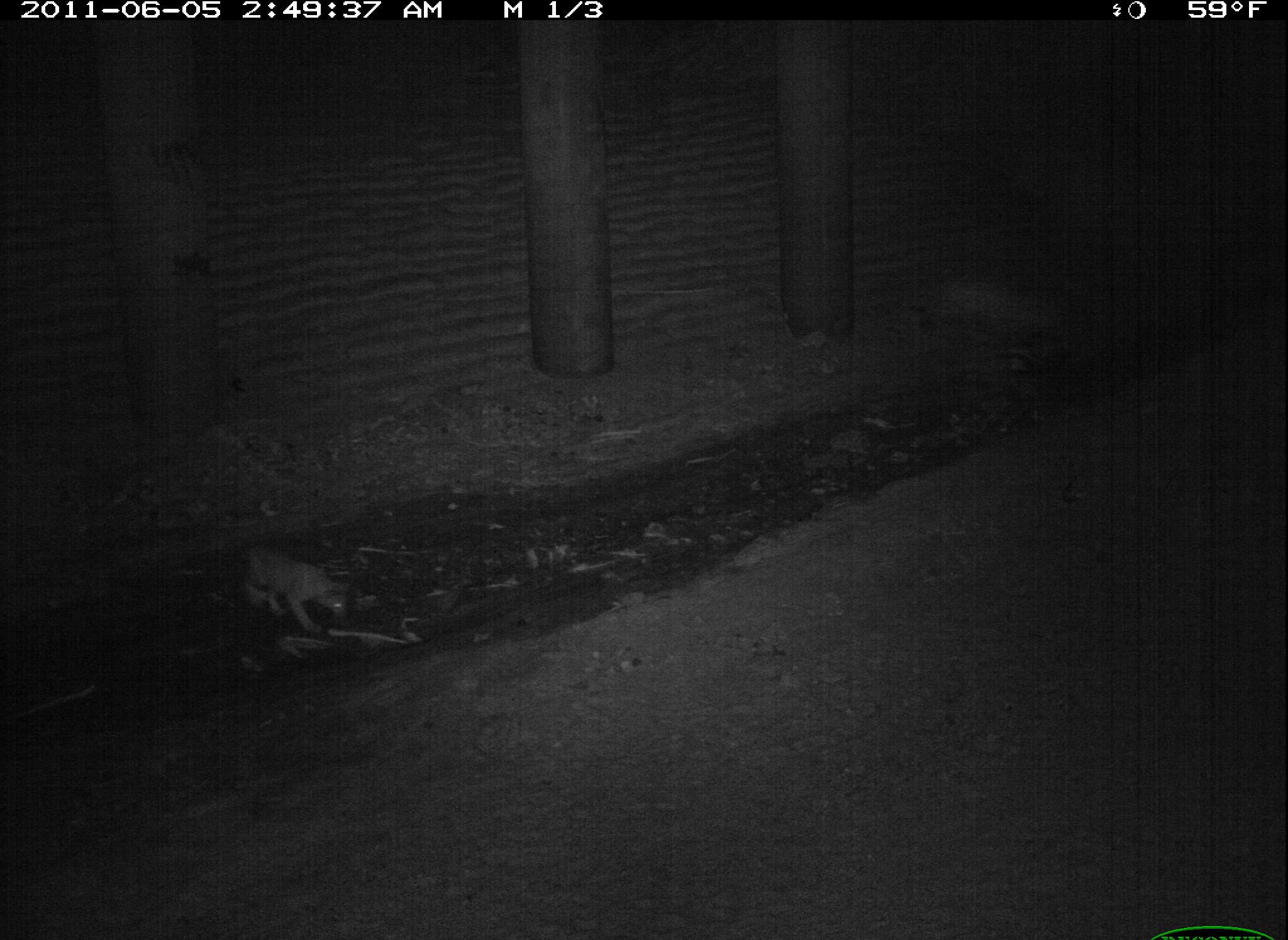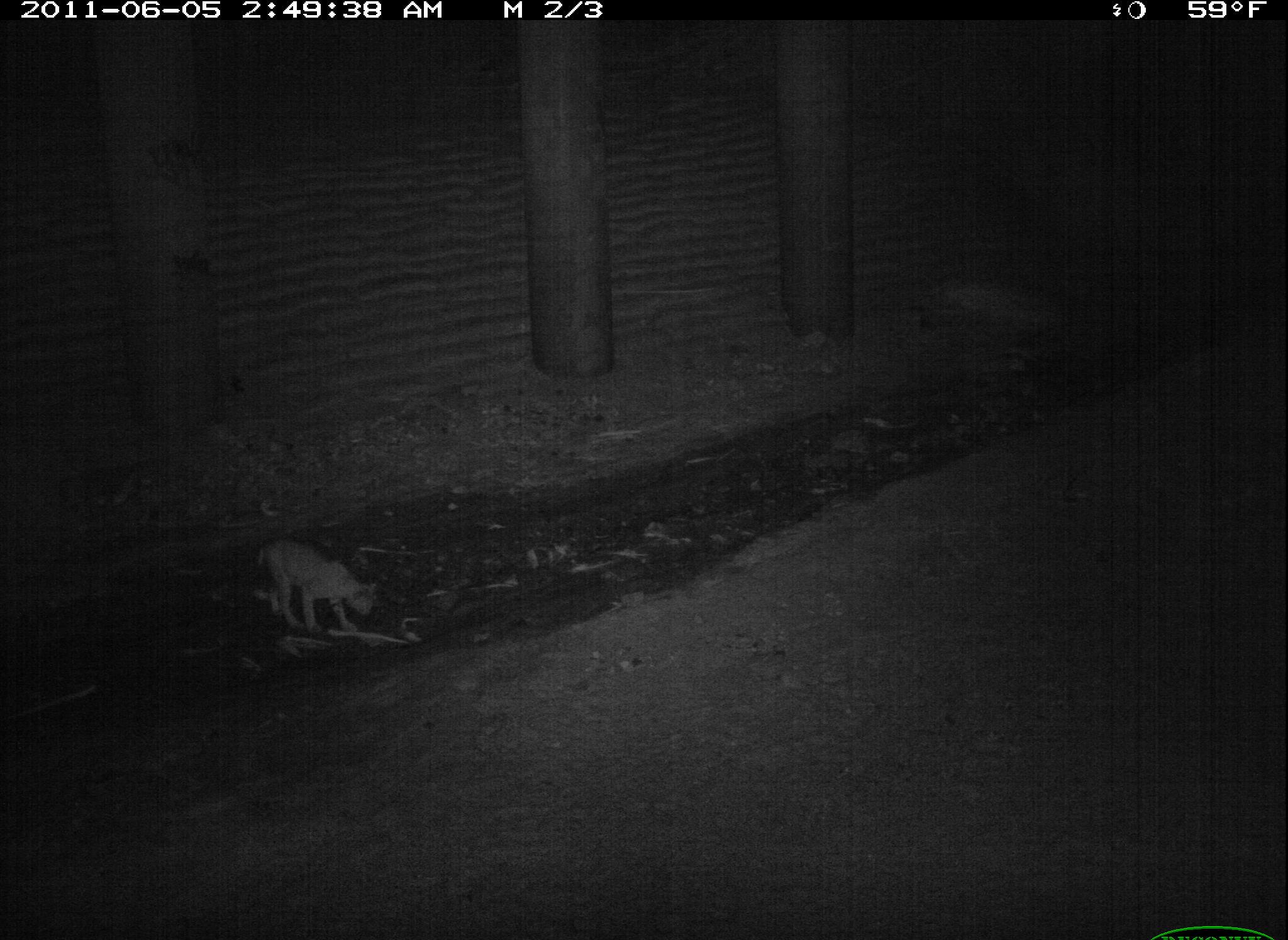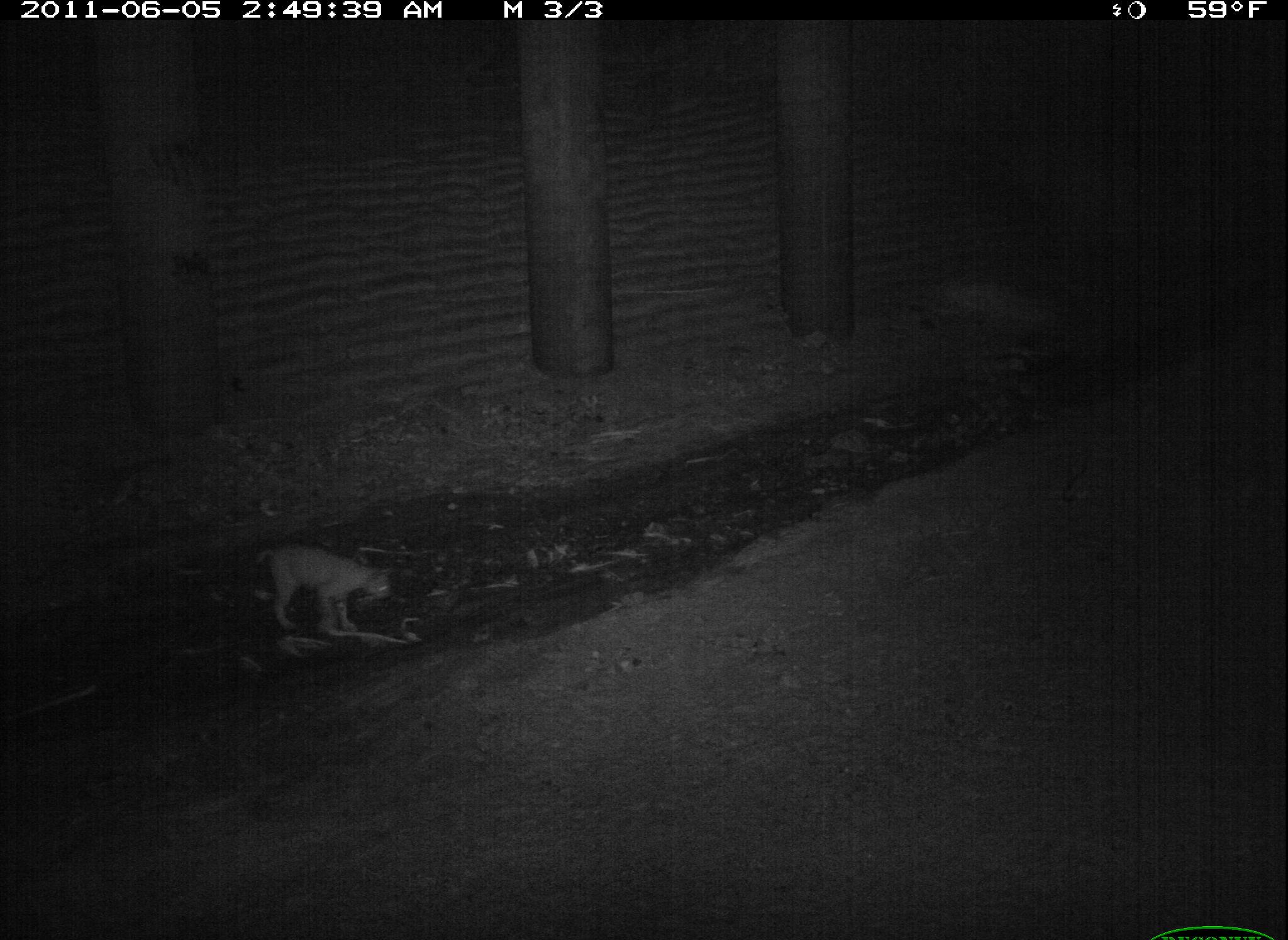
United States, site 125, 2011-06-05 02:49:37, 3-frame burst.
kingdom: Animalia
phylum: Chordata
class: Mammalia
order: Carnivora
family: Felidae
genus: Lynx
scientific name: Lynx rufus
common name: bobcat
Bobcat (Lynx rufus).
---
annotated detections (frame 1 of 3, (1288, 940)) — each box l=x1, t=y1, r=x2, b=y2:
bobcat: l=236, t=534, r=362, b=642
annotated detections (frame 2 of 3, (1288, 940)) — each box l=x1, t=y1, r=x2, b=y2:
bobcat: l=246, t=527, r=388, b=646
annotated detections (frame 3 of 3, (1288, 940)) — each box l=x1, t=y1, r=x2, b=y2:
bobcat: l=261, t=533, r=397, b=653